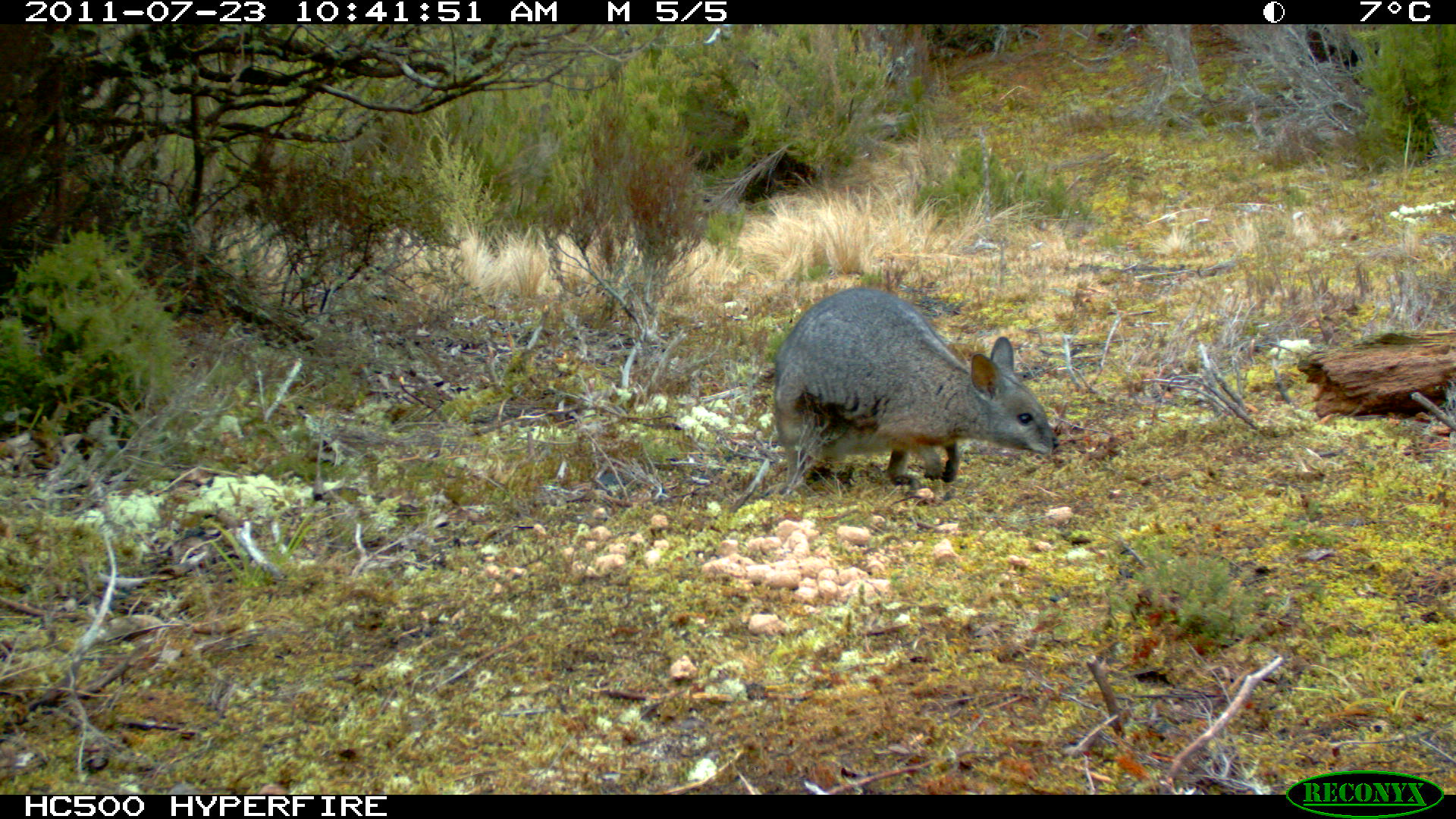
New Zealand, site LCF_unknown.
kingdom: Animalia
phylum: Chordata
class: Mammalia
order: Diprotodontia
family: Macropodidae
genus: Notamacropus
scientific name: Notamacropus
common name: wallaby